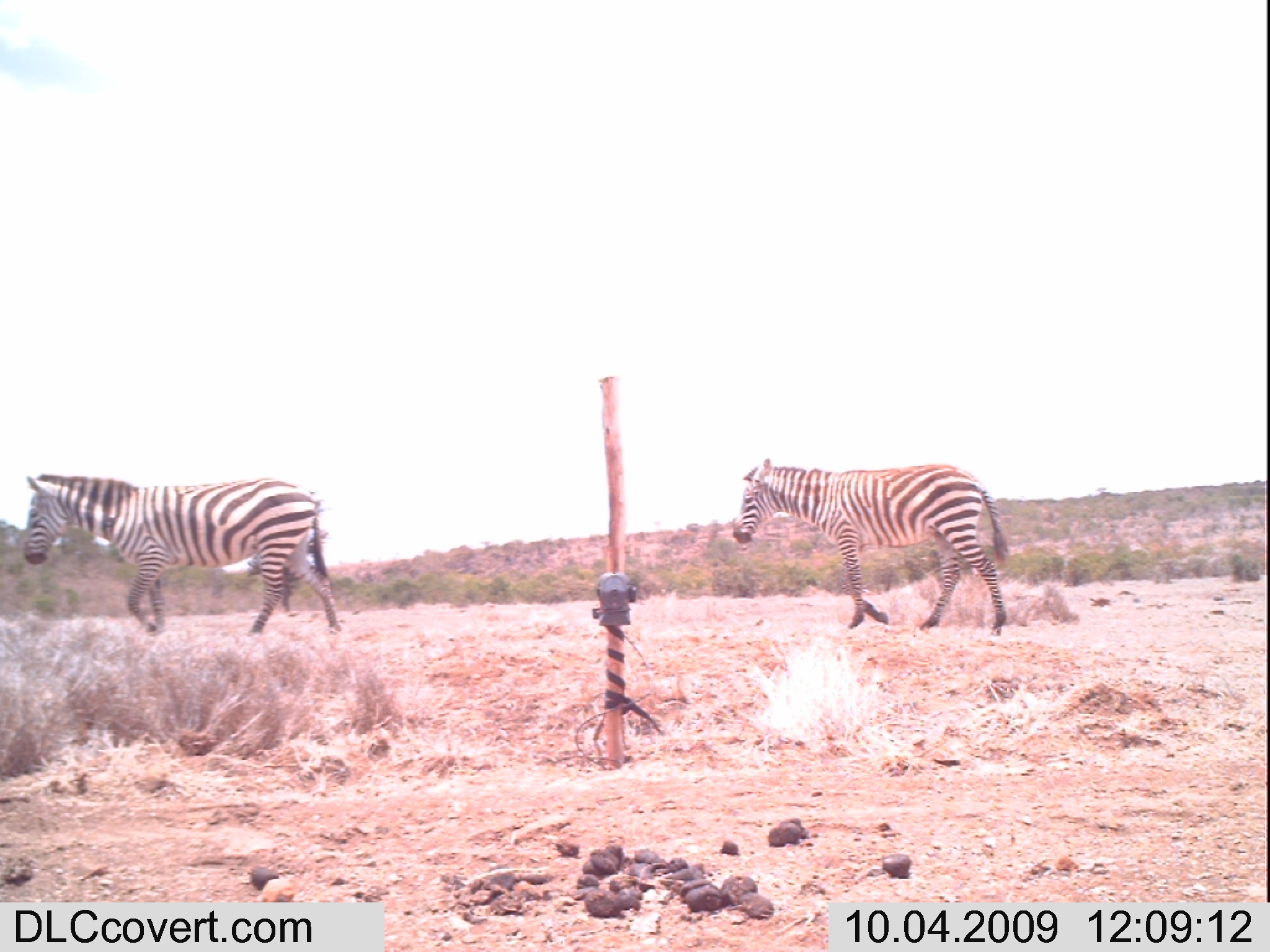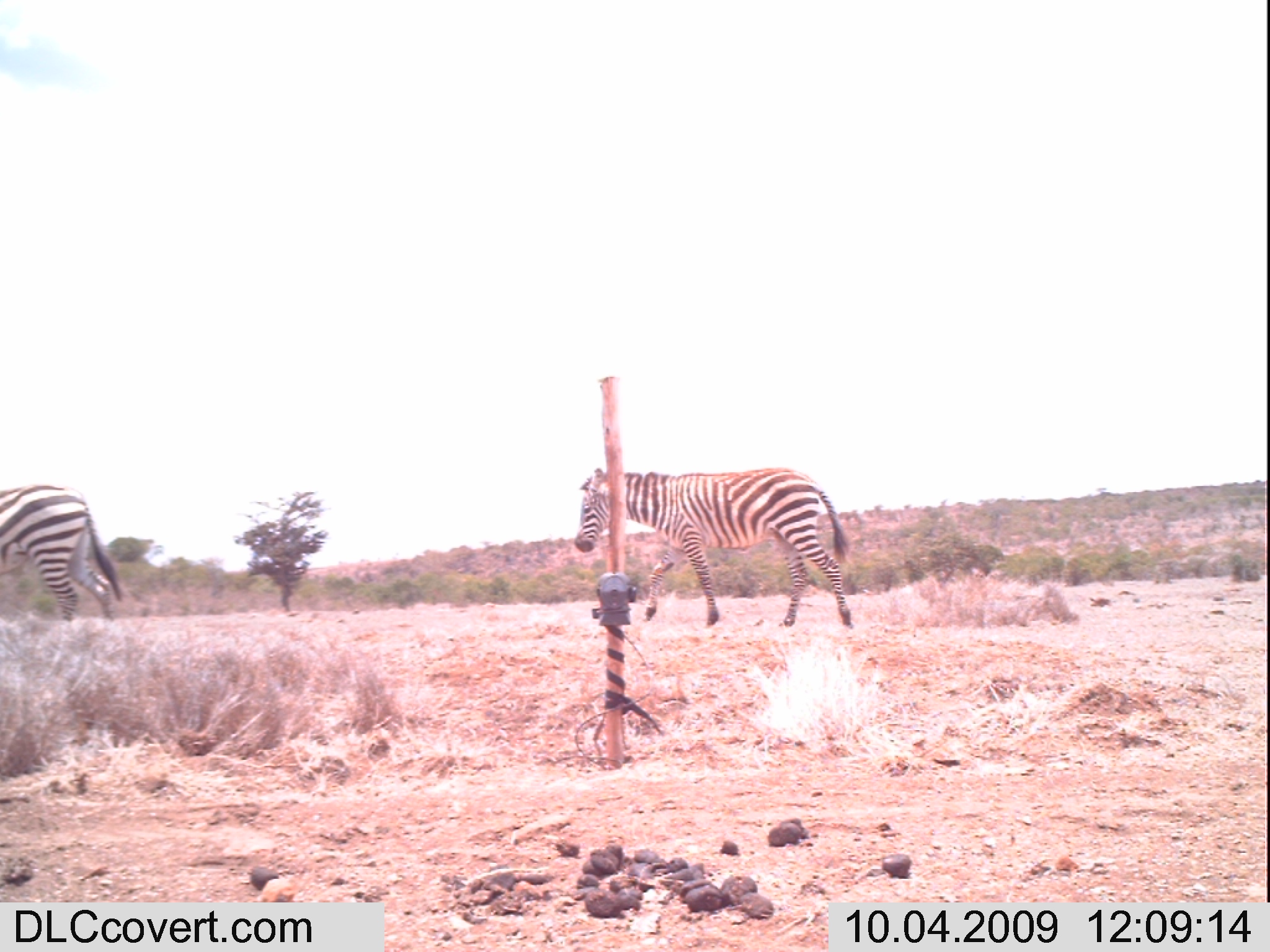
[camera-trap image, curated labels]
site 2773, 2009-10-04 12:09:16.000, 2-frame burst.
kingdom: Animalia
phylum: Chordata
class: Mammalia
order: Perissodactyla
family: Equidae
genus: Equus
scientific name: Equus quagga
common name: plains zebra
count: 2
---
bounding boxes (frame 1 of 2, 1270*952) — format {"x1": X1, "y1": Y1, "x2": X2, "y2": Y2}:
equus quagga: {"x1": 21, "y1": 472, "x2": 342, "y2": 637}; {"x1": 730, "y1": 458, "x2": 1012, "y2": 637}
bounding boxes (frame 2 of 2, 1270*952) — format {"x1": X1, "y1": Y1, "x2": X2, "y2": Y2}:
equus quagga: {"x1": 574, "y1": 467, "x2": 855, "y2": 630}; {"x1": 1, "y1": 484, "x2": 124, "y2": 621}